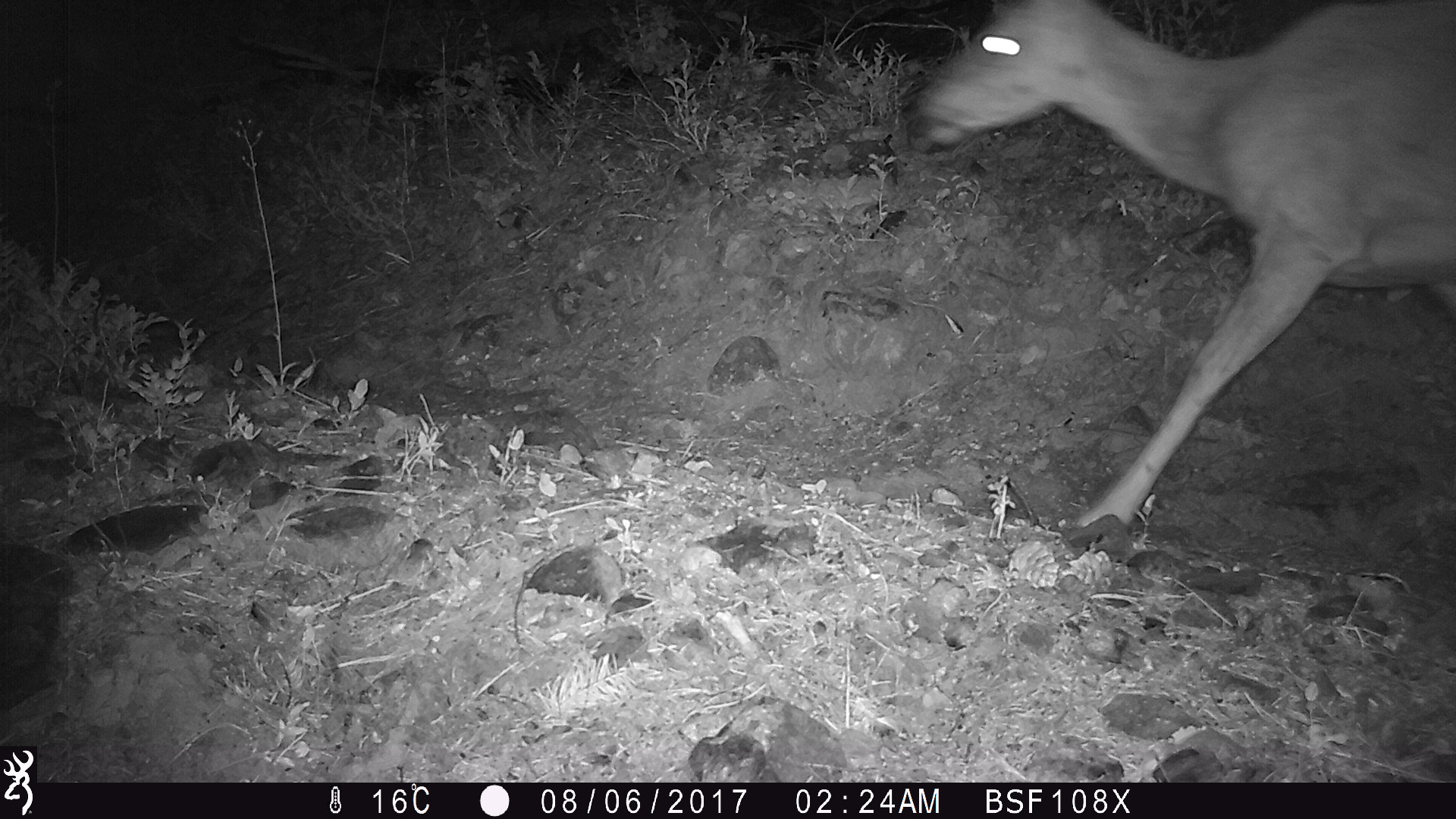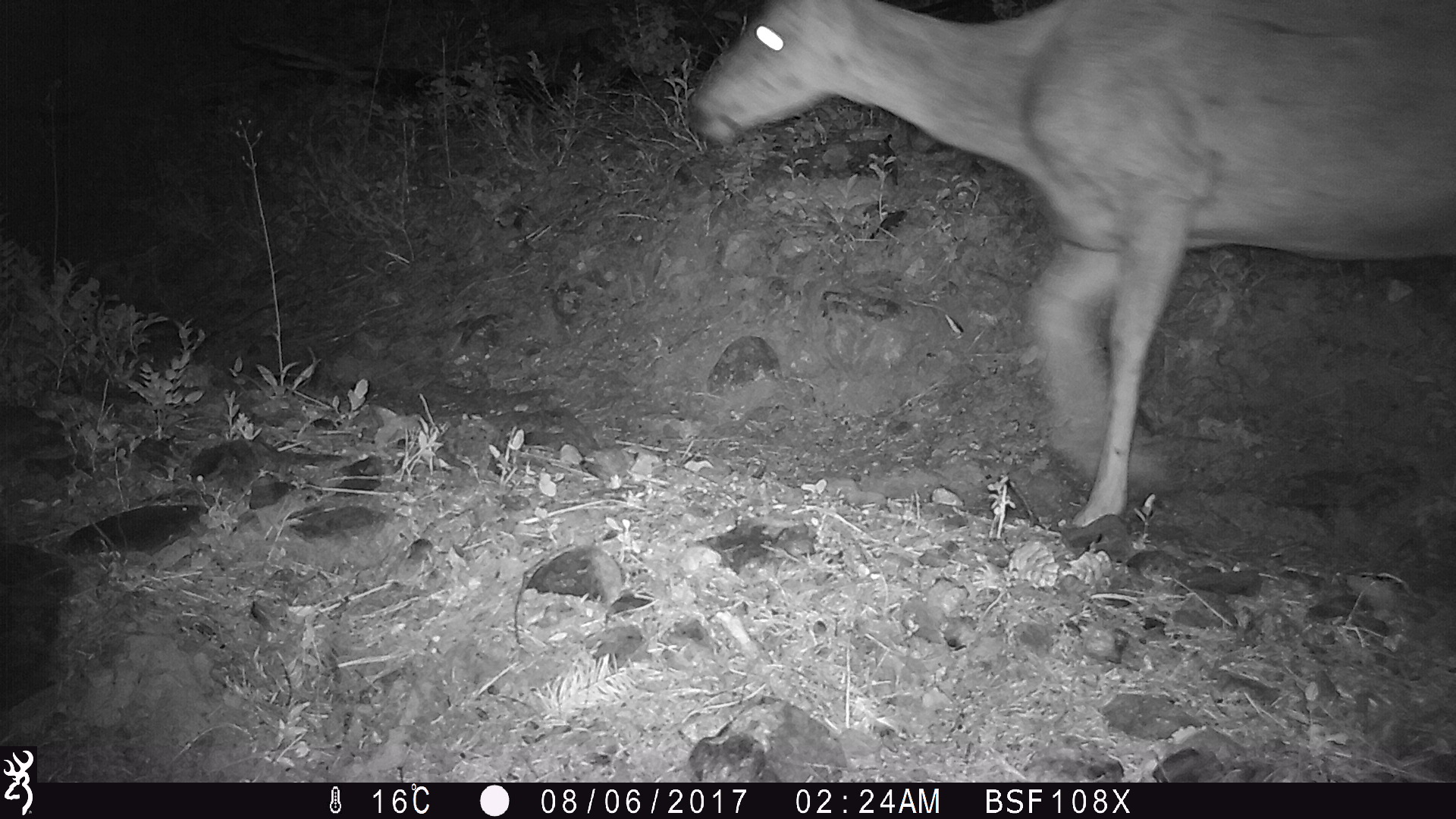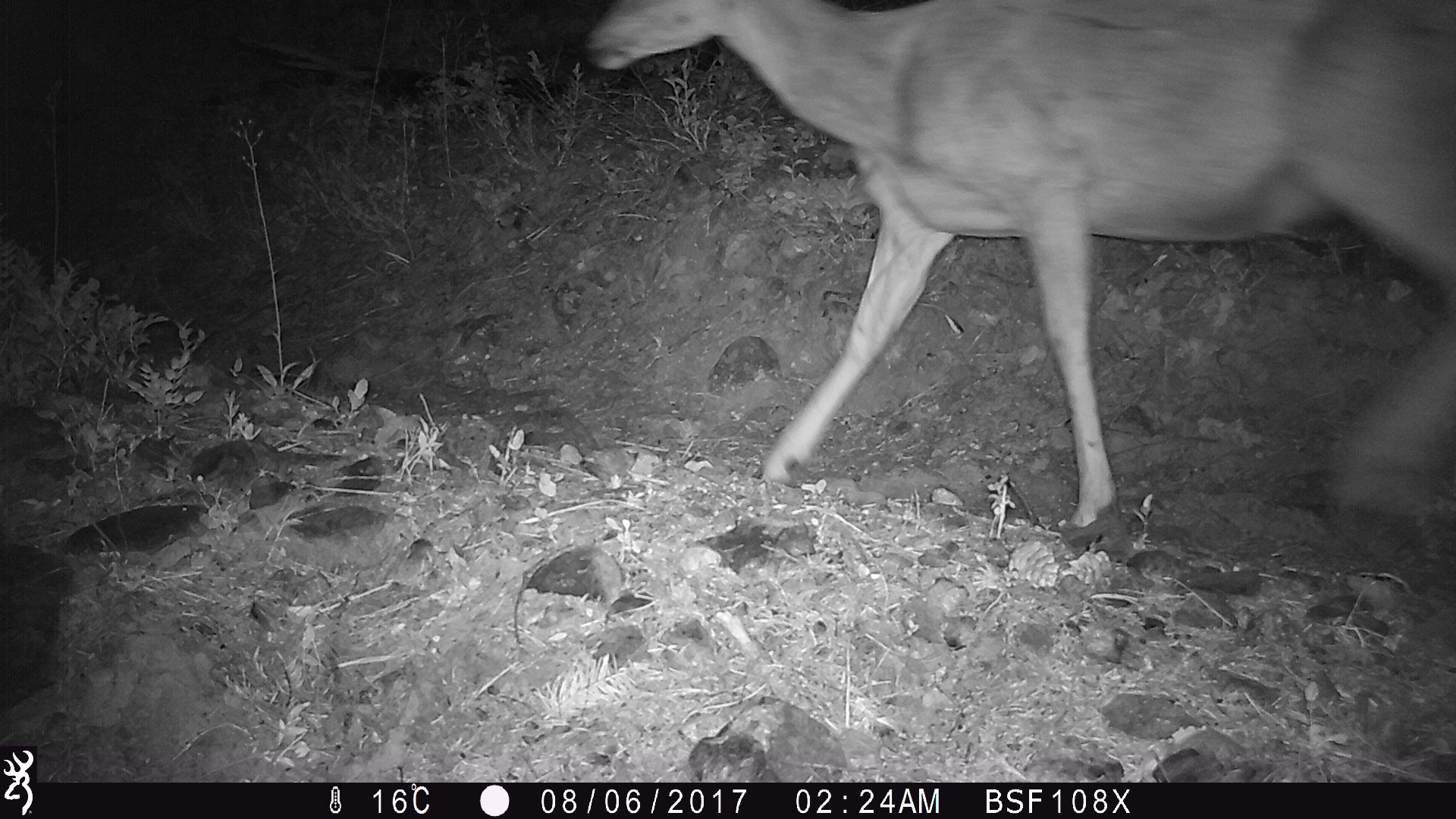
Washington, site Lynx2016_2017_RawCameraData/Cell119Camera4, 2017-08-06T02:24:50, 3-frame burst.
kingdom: Animalia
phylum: Chordata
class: Mammalia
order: Artiodactyla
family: Cervidae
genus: Odocoileus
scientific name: Odocoileus hemionus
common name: mule deer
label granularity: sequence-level